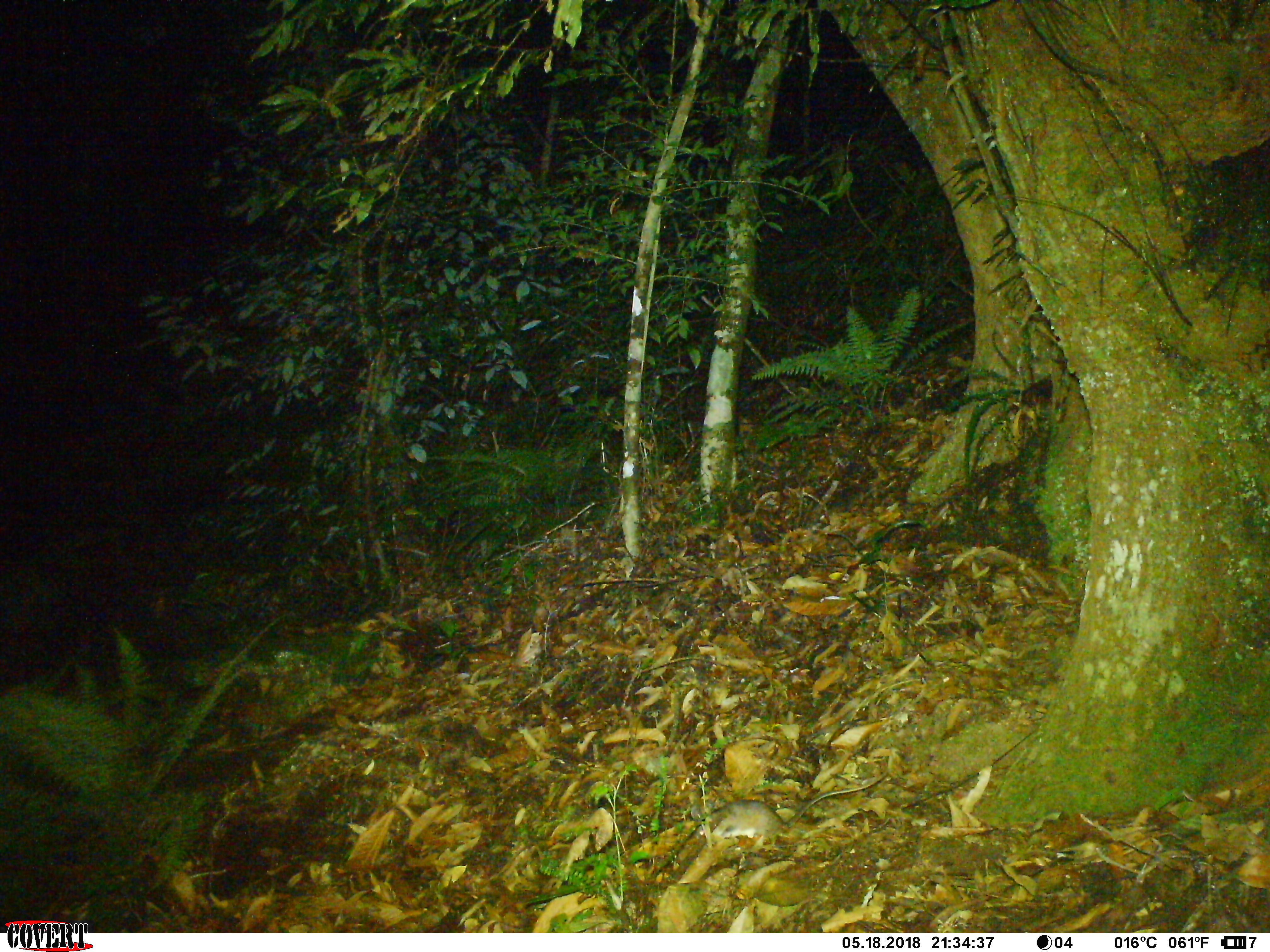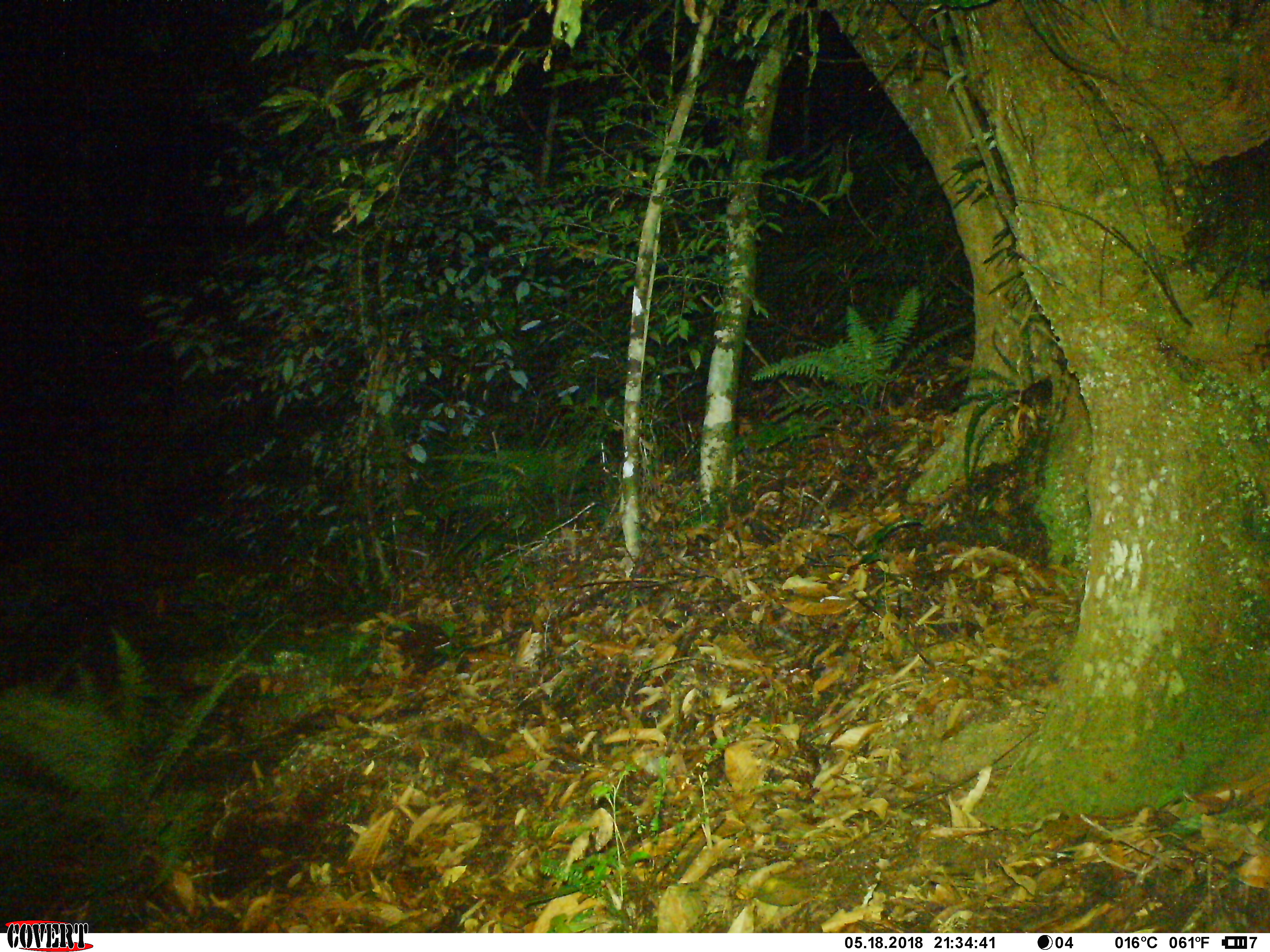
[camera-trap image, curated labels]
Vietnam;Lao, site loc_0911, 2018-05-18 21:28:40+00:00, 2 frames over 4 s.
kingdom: Animalia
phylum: Chordata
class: Mammalia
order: Rodentia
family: Muridae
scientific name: Muridae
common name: old-world mice and rats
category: unidentified murid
Unidentified murid (old-world mice and rats) (Muridae). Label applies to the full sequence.